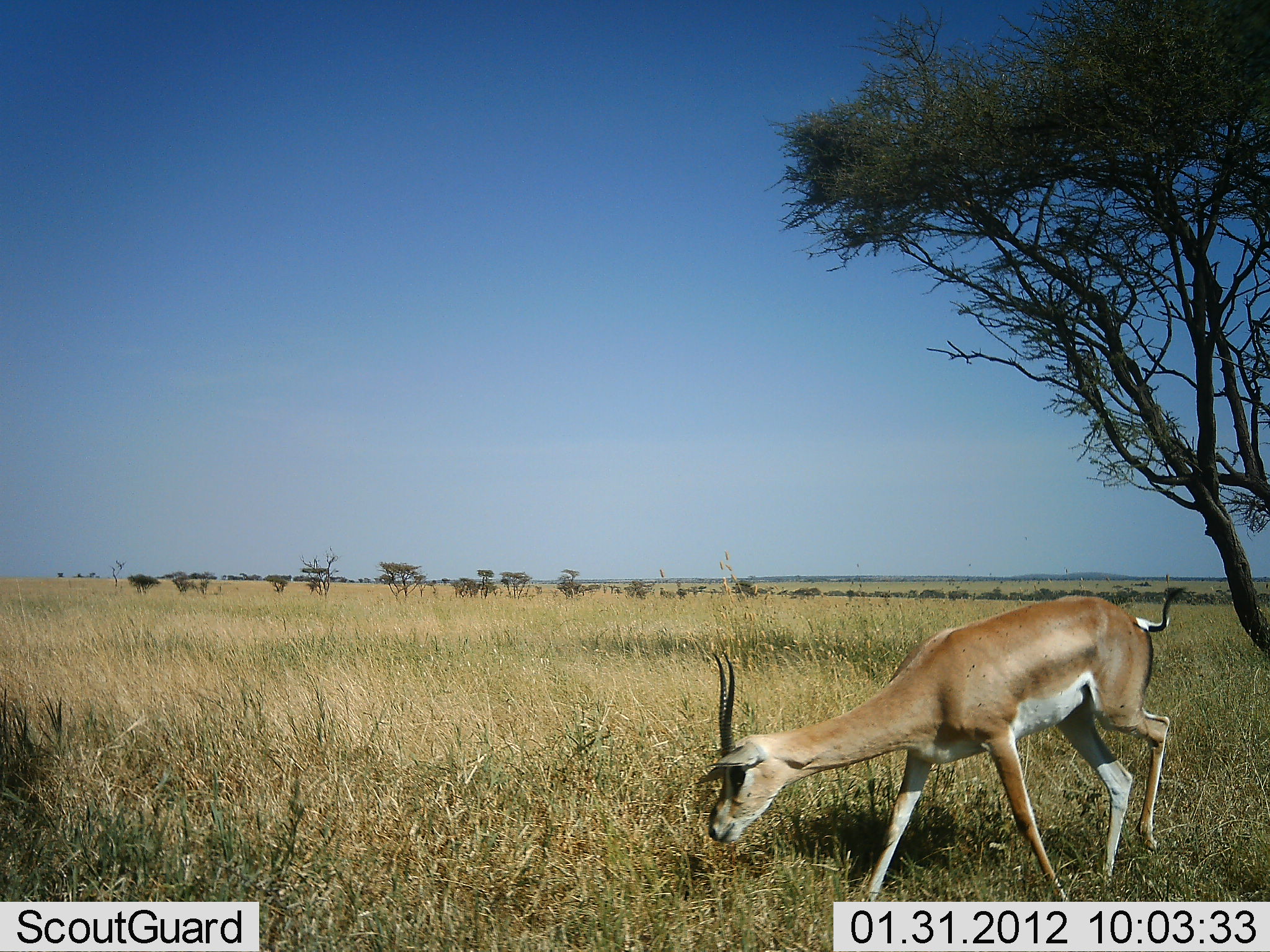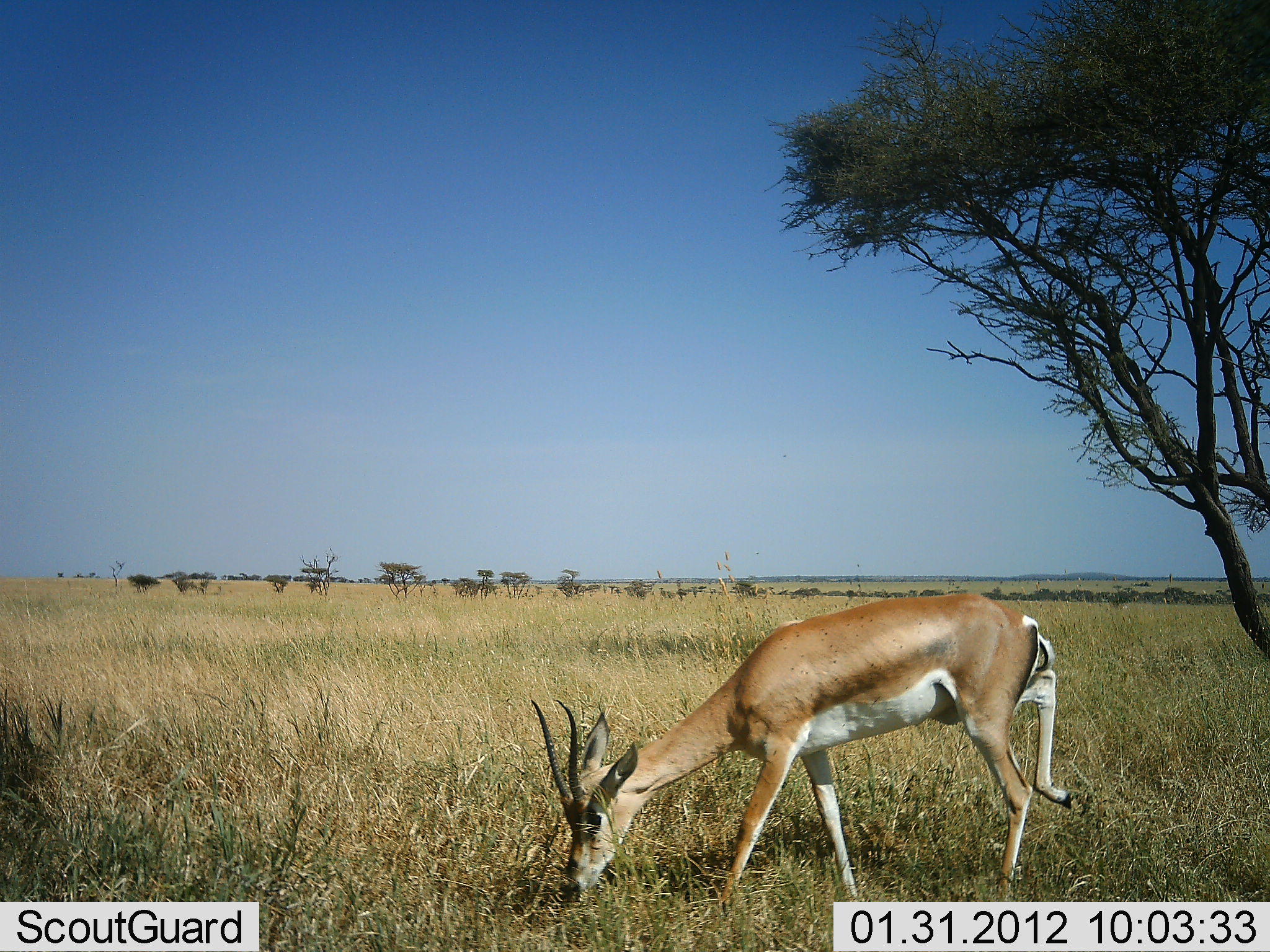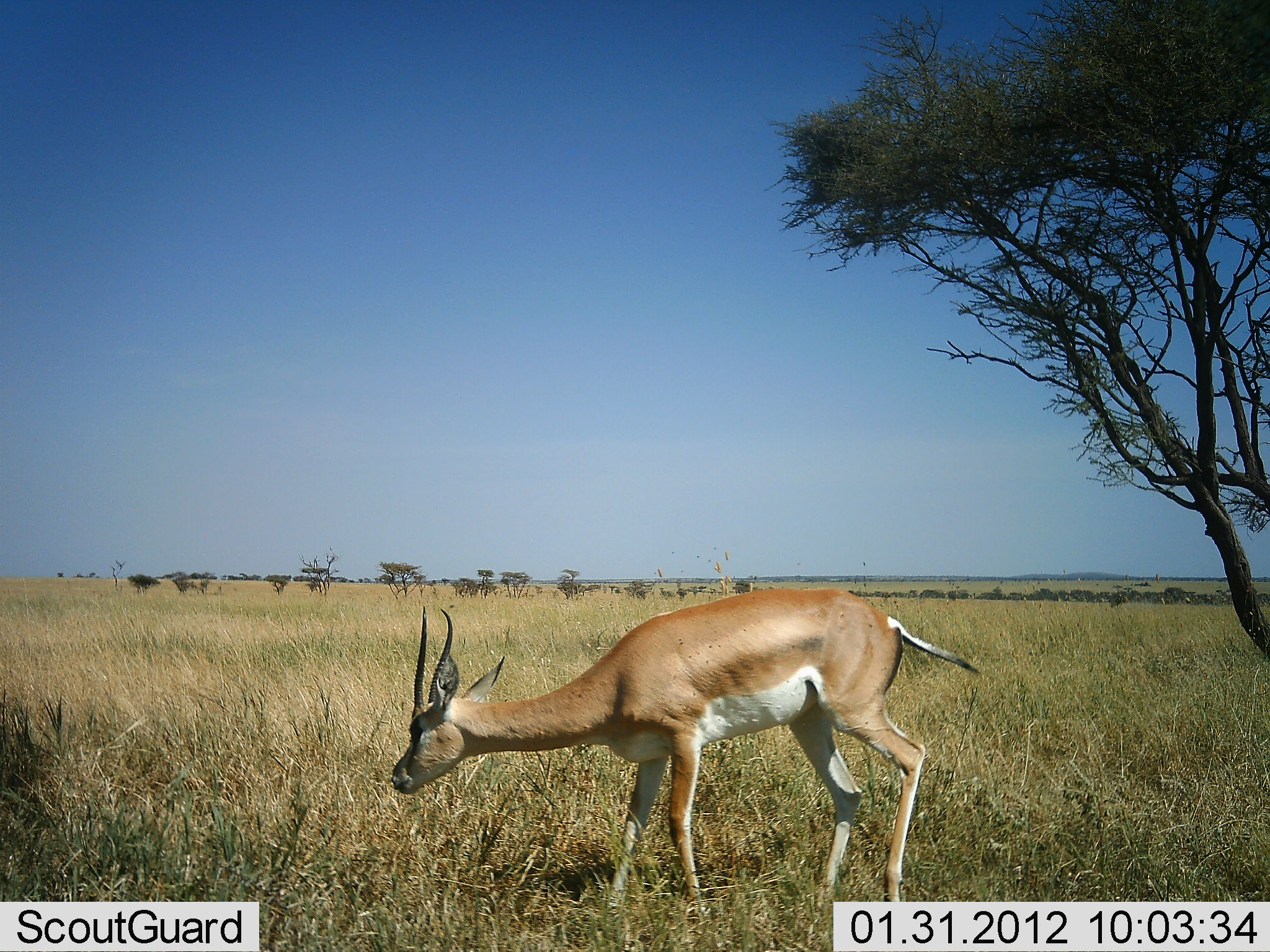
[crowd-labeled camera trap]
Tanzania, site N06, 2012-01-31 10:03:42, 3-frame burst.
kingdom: Animalia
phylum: Chordata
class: Mammalia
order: Artiodactyla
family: Bovidae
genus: Nanger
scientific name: Nanger granti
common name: grant's gazelle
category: gazellegrants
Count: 1.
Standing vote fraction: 15%.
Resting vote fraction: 0%.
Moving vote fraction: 62%.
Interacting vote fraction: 0%.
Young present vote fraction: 0%.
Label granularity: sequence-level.